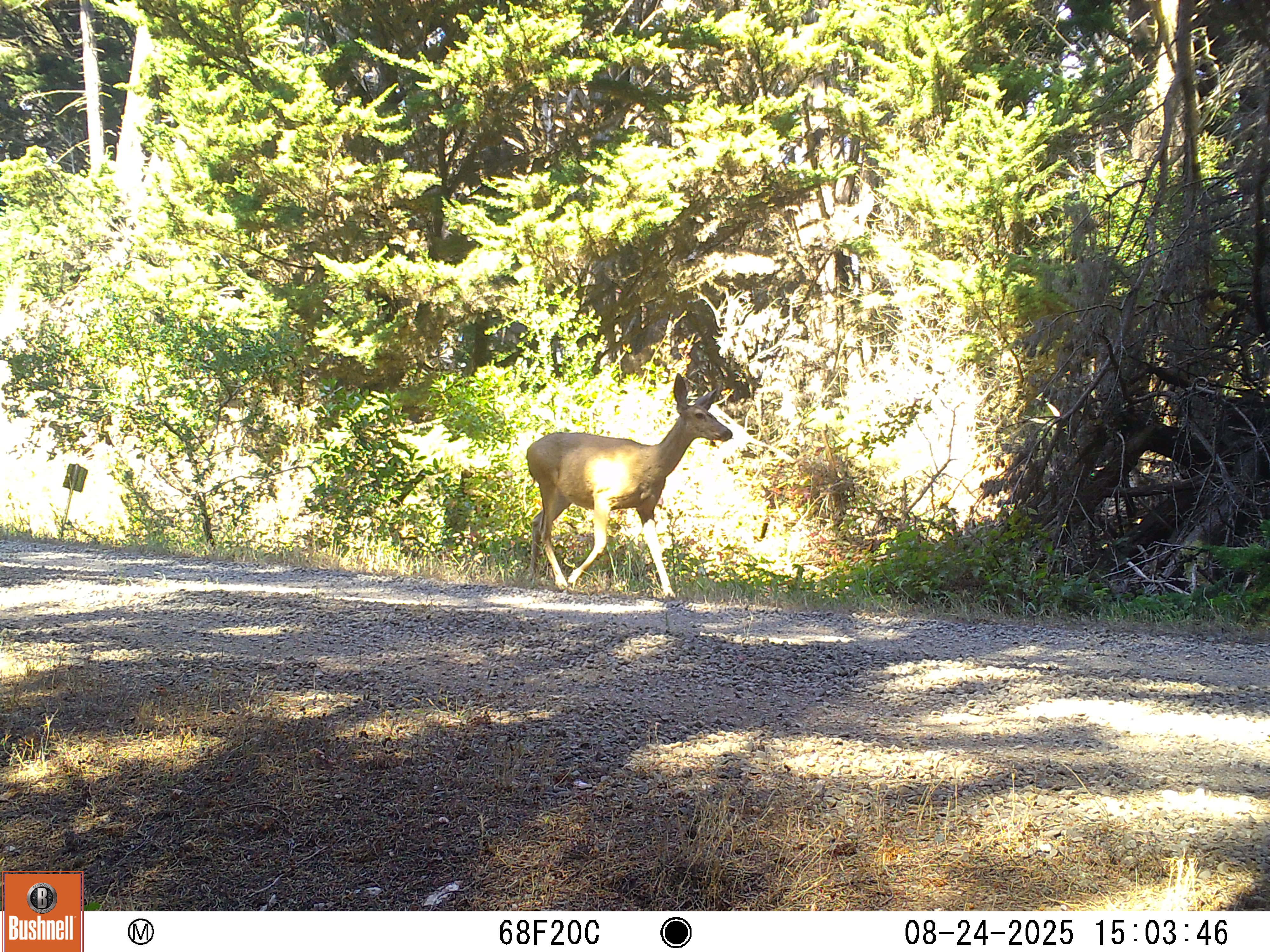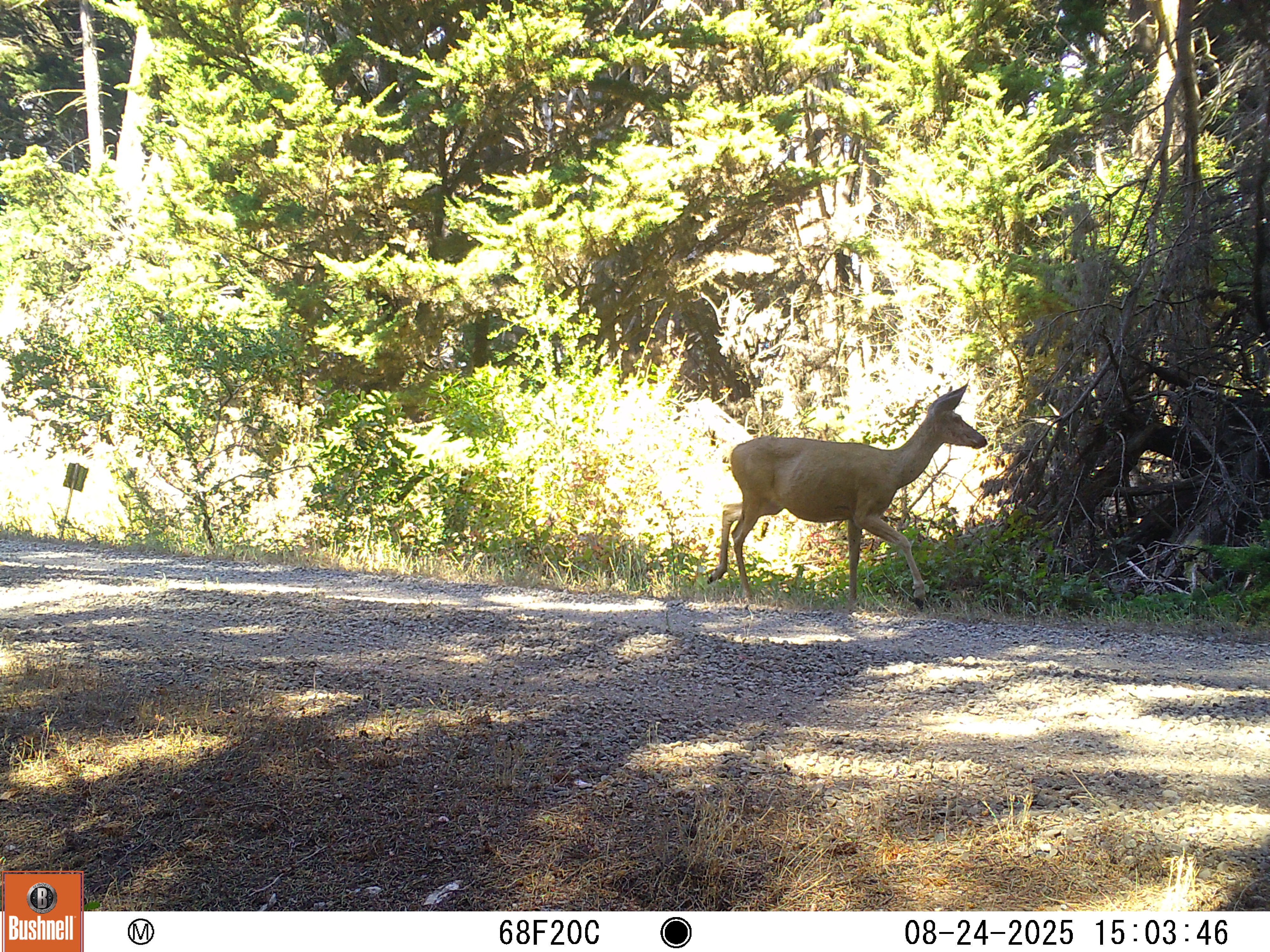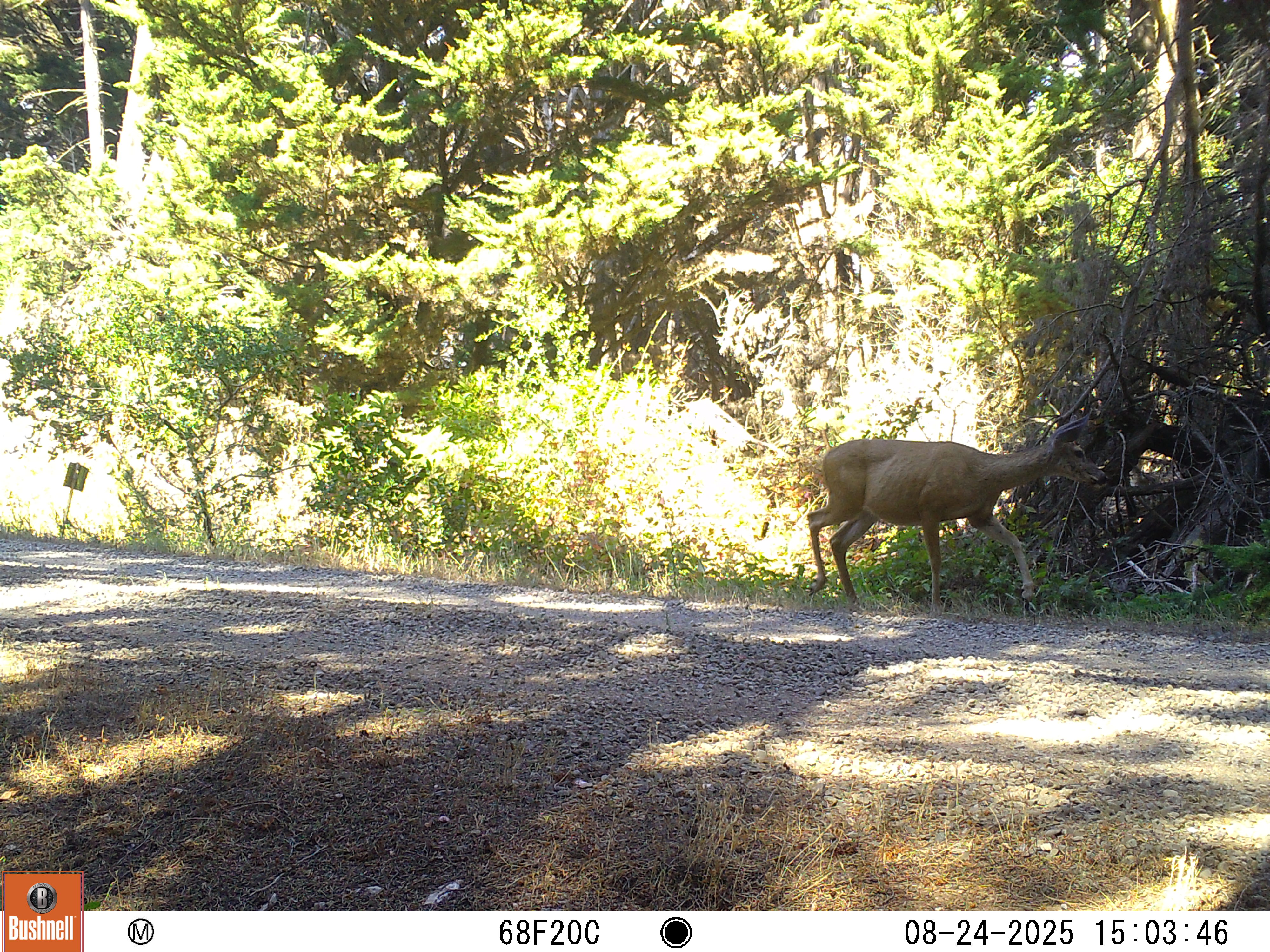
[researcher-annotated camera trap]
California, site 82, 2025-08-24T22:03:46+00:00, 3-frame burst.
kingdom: Animalia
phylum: Chordata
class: Mammalia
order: Artiodactyla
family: Cervidae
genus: Odocoileus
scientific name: Odocoileus hemionus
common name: mule deer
Mule deer (Odocoileus hemionus).